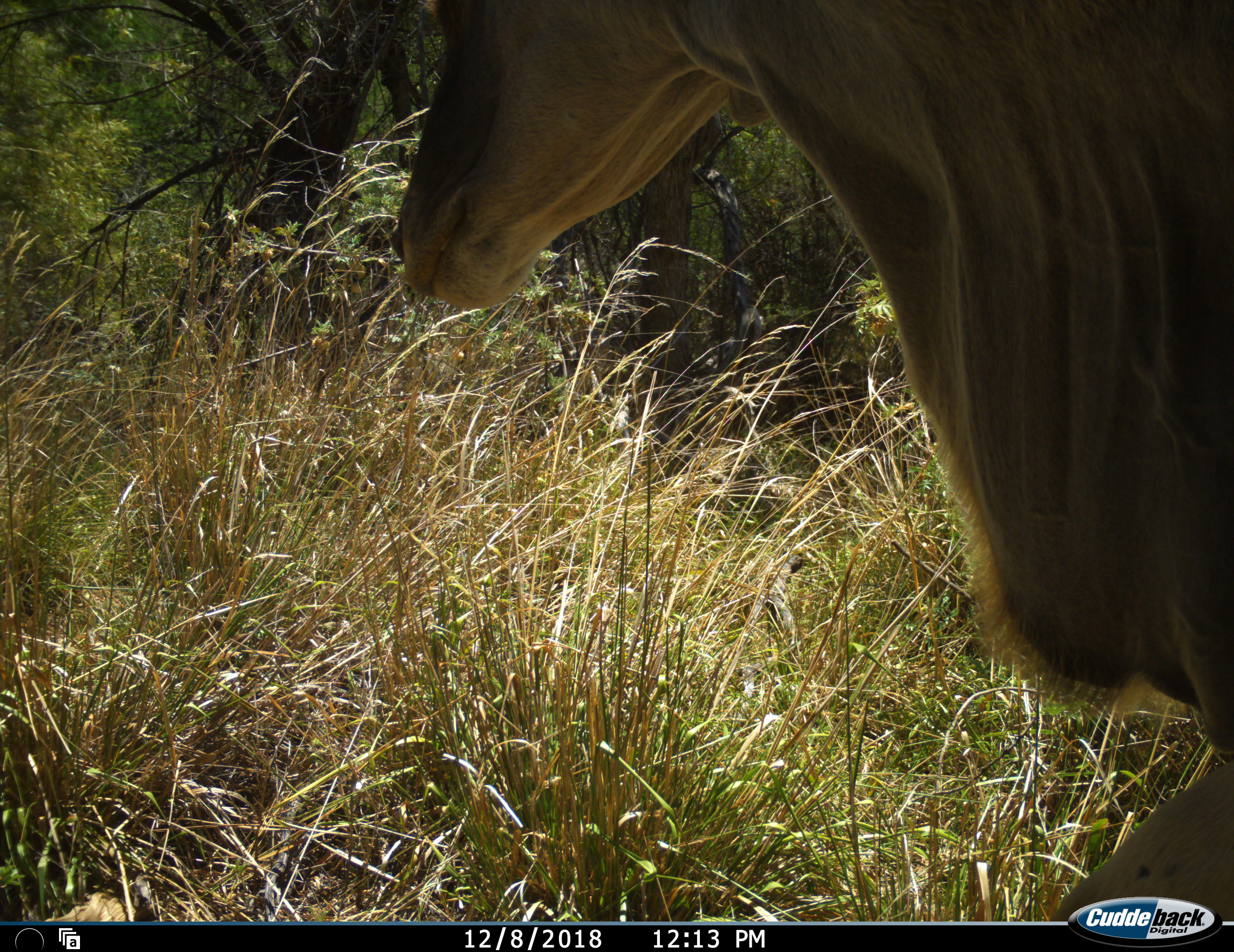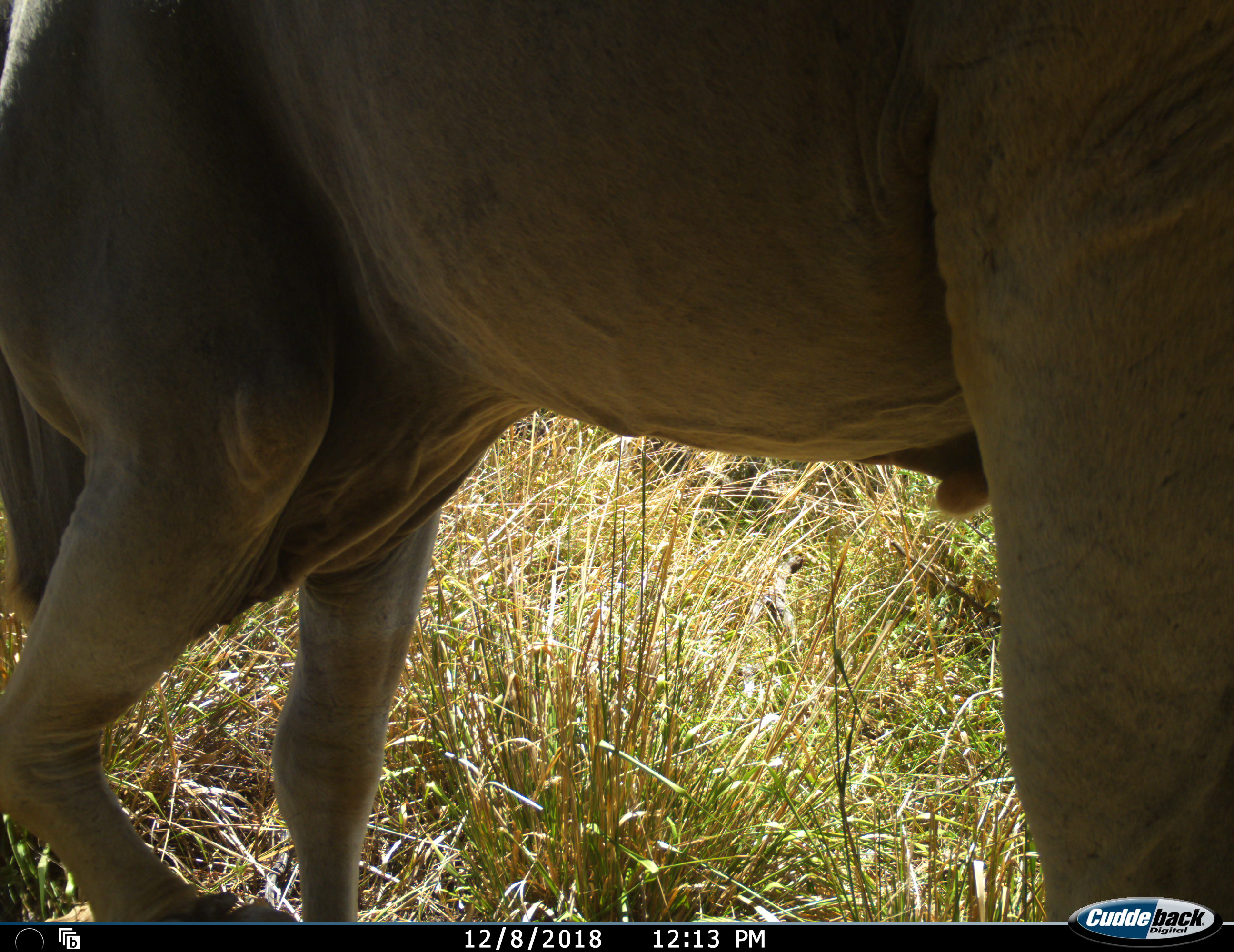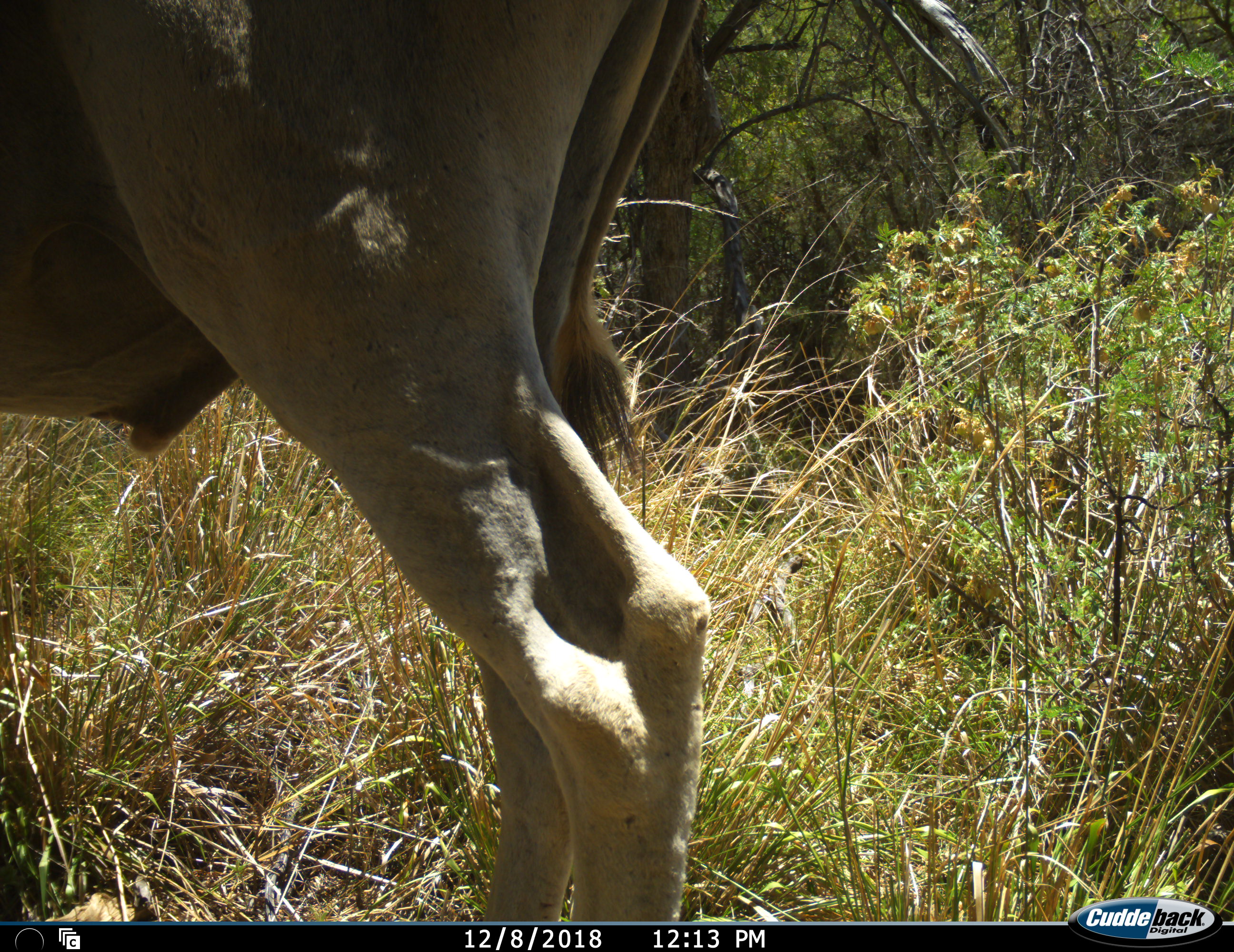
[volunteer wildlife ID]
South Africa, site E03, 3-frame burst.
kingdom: Animalia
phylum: Chordata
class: Mammalia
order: Artiodactyla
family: Bovidae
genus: Tragelaphus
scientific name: Tragelaphus oryx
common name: eland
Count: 1.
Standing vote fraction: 30%.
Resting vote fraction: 0%.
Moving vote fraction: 90%.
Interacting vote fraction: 0%.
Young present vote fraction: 0%.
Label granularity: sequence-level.